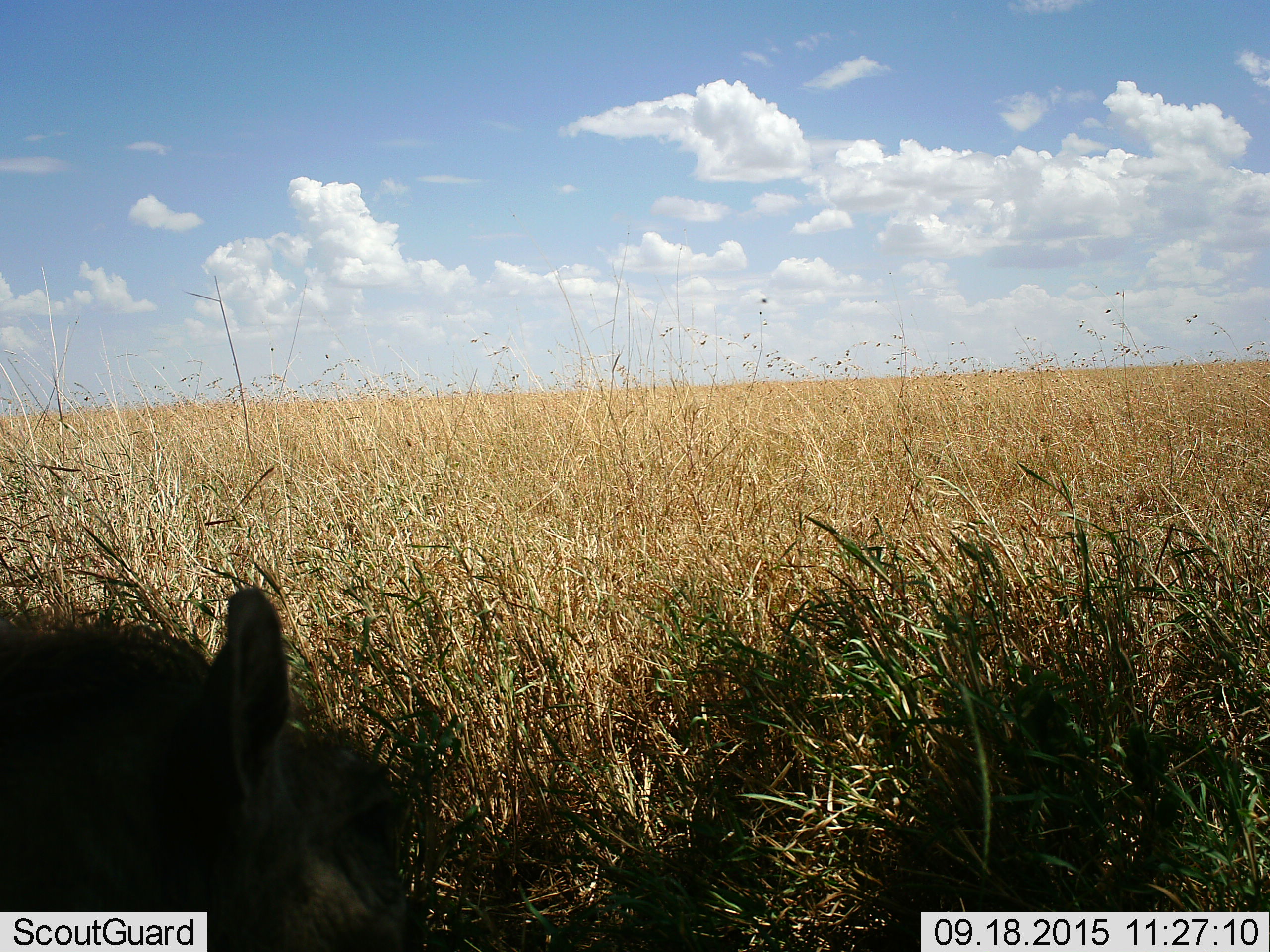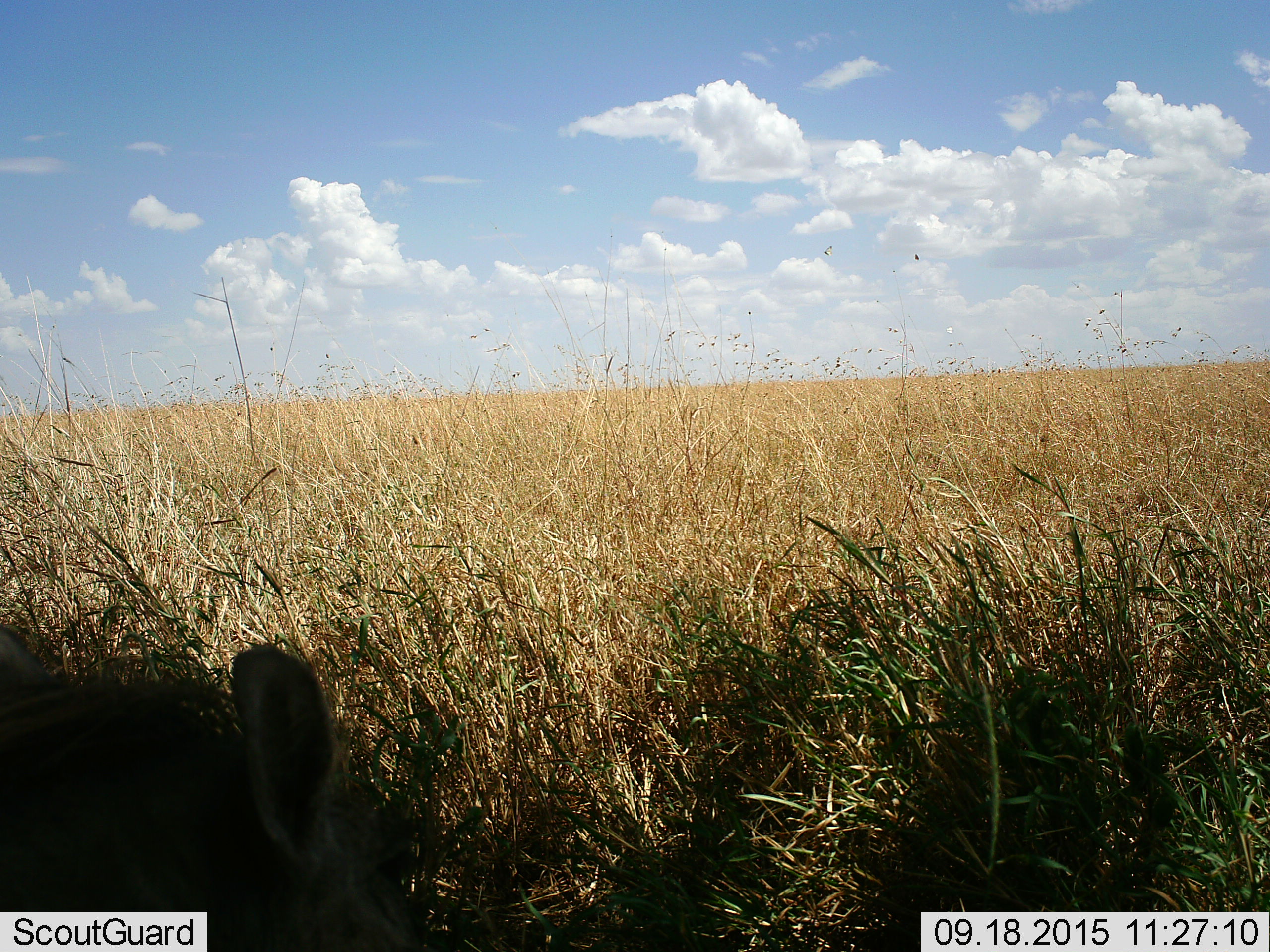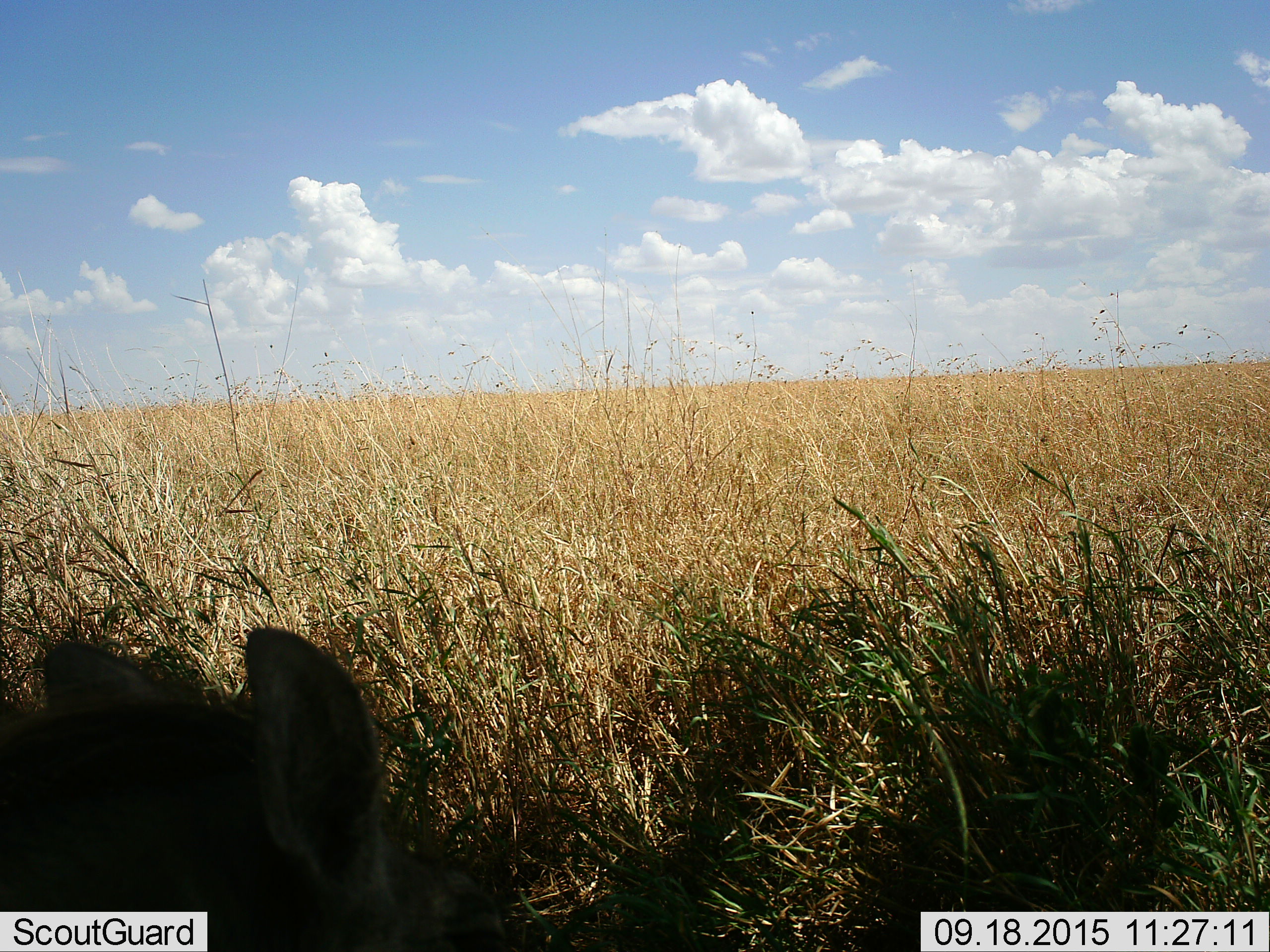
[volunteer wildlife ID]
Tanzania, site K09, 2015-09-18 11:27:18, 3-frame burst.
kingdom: Animalia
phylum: Chordata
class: Mammalia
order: Carnivora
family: Hyaenidae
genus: Crocuta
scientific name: Crocuta crocuta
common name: spotted hyena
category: hyenaspotted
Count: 1.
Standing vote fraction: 100%.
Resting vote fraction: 0%.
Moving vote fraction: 0%.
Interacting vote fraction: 0%.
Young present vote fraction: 0%.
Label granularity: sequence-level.